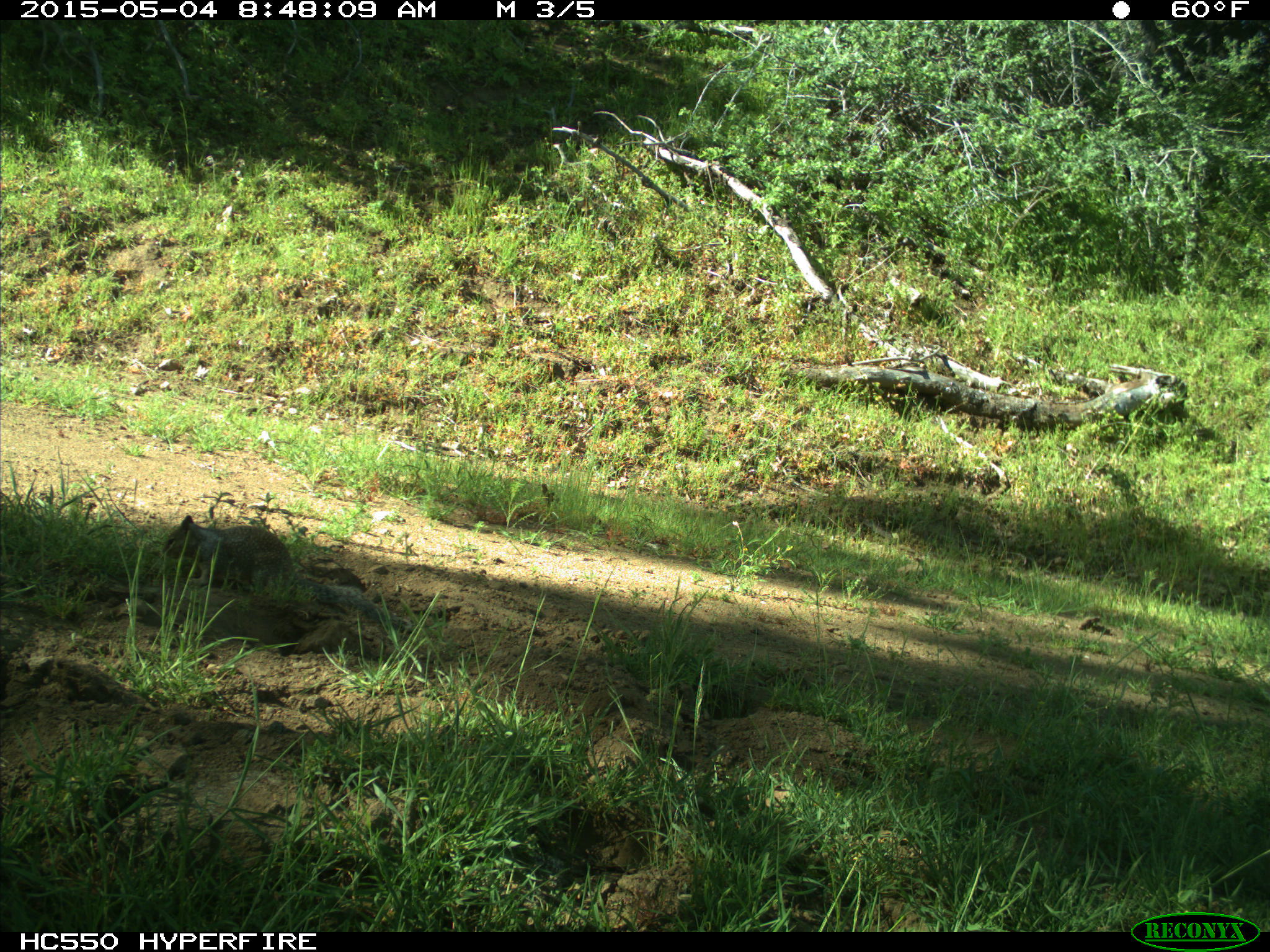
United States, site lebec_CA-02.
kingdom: Animalia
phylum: Chordata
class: Mammalia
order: Rodentia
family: Sciuridae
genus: Otospermophilus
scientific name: Otospermophilus beecheyi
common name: california ground squirrel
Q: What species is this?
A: Otospermophilus beecheyi (california ground squirrel).